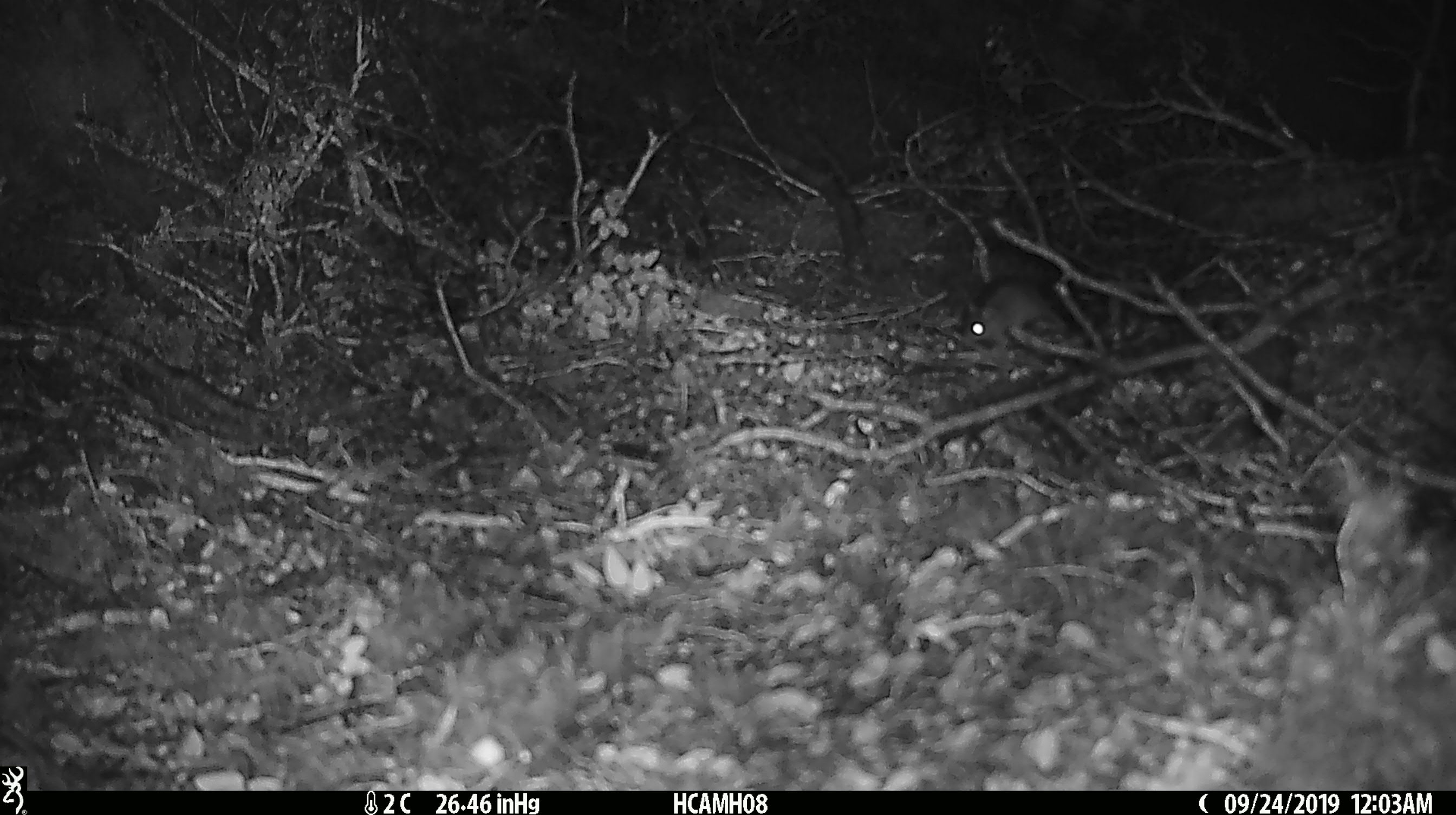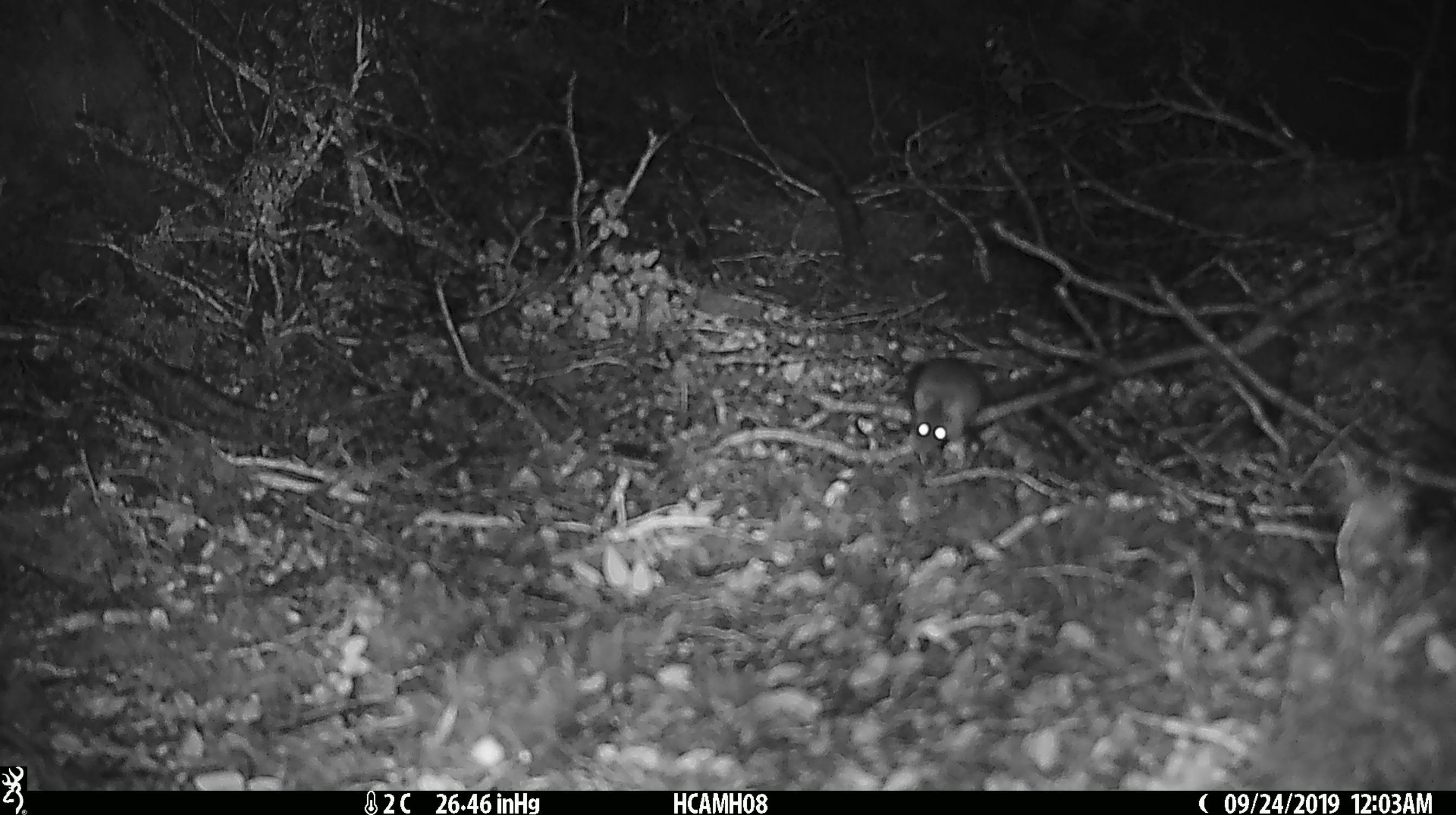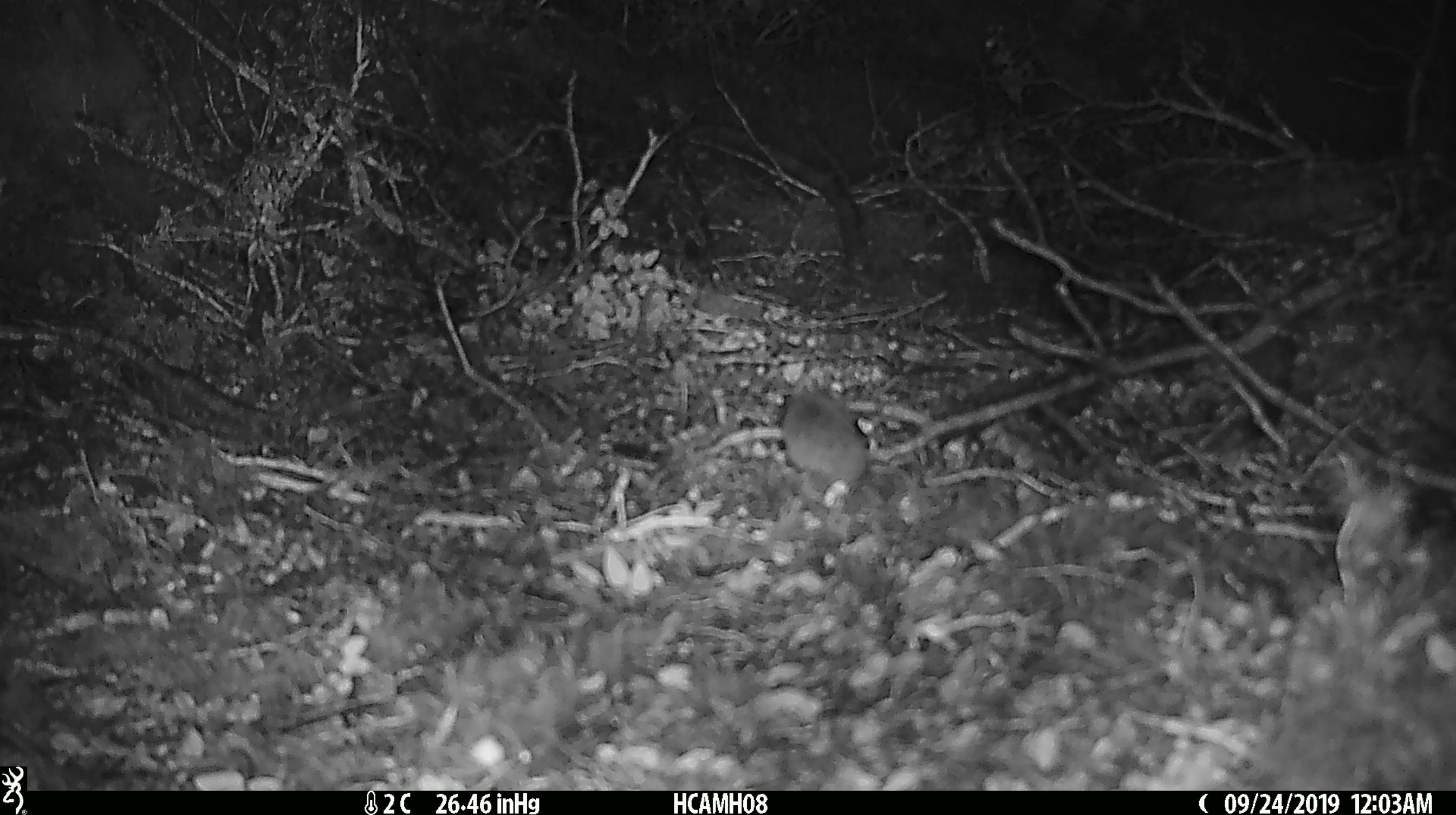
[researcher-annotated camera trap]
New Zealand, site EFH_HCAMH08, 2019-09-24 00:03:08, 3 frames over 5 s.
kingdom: Animalia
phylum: Chordata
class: Mammalia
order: Rodentia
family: Muridae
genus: Mus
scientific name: Mus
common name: mouse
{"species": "mouse (Mus)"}